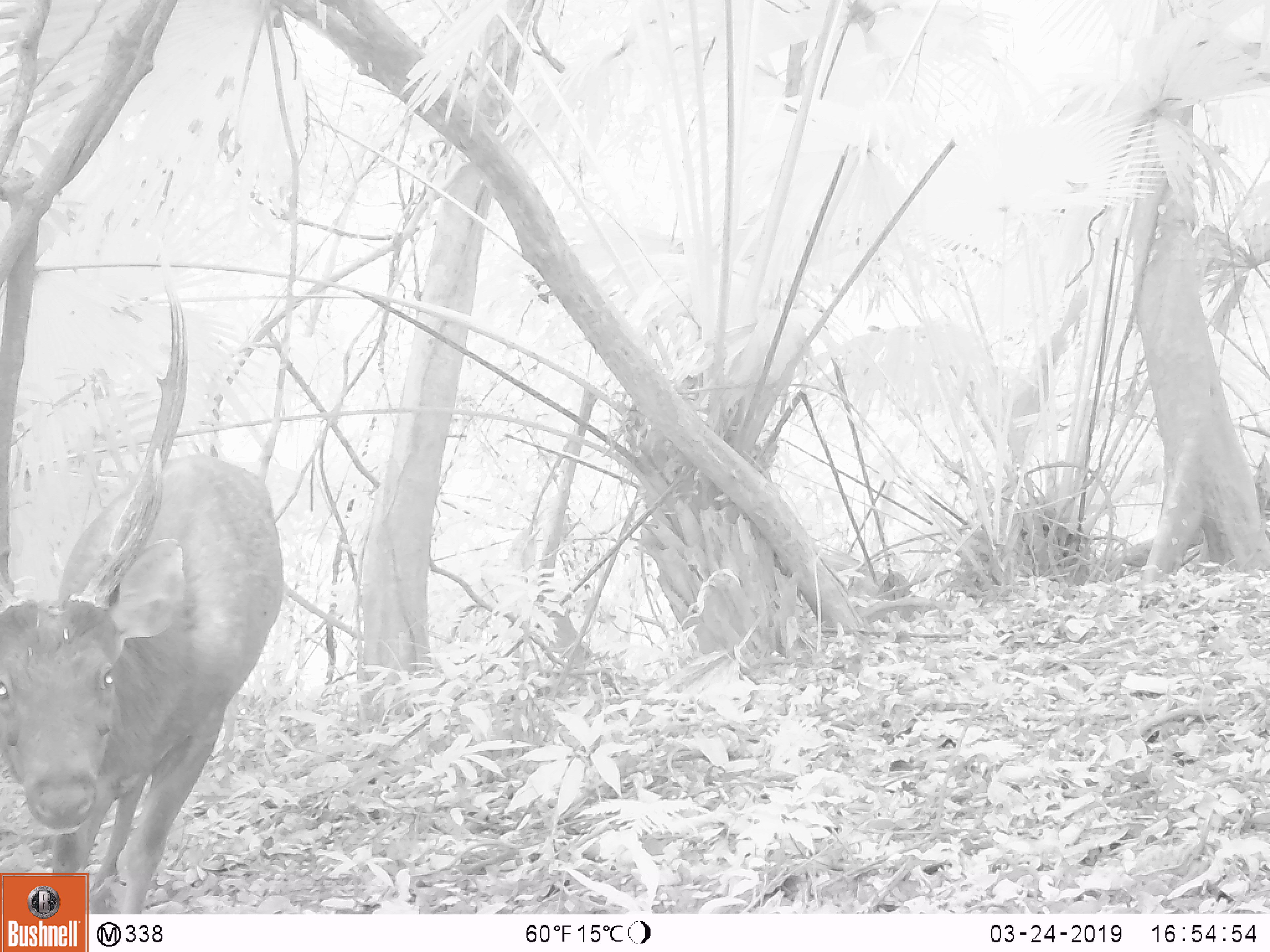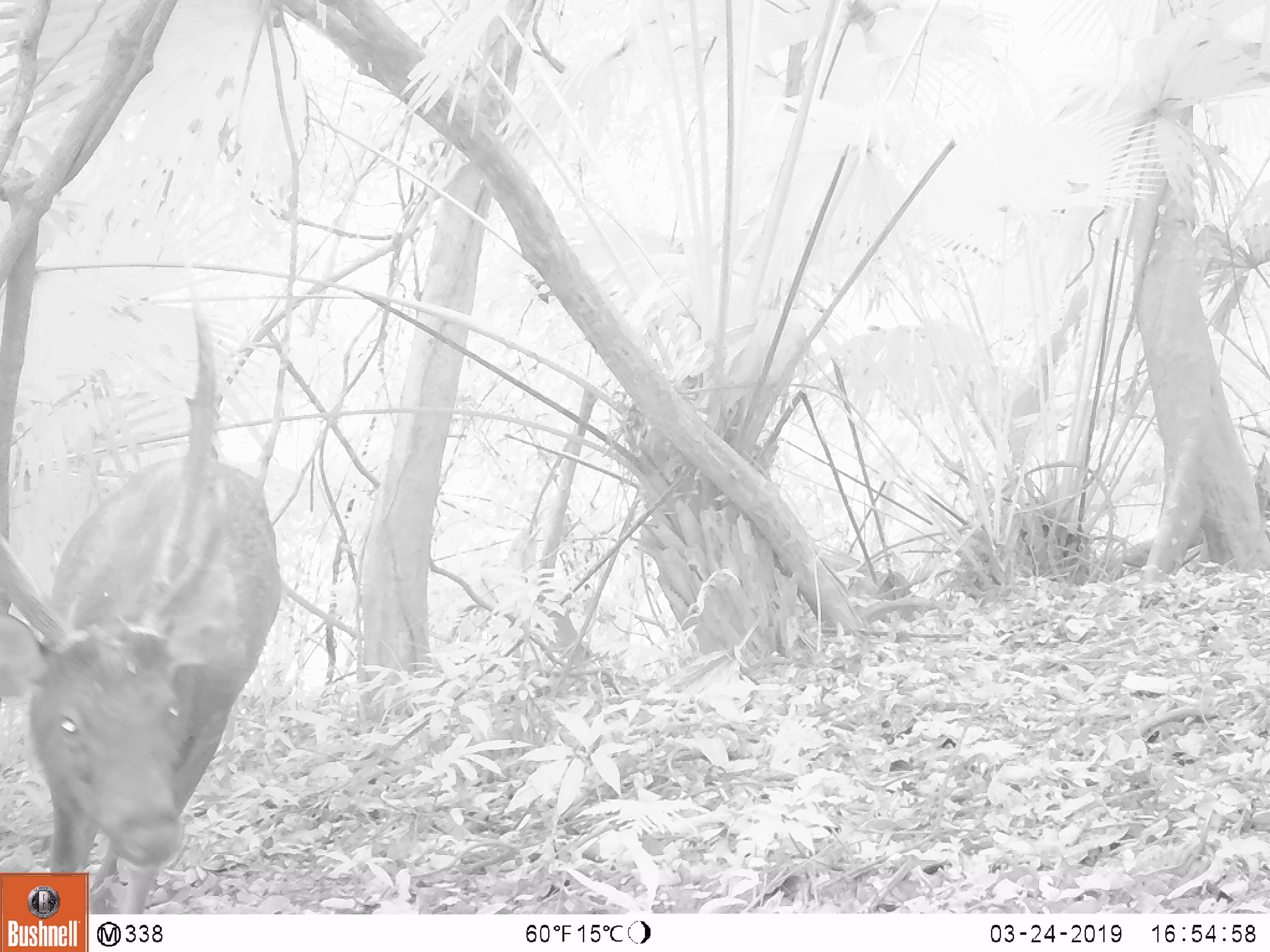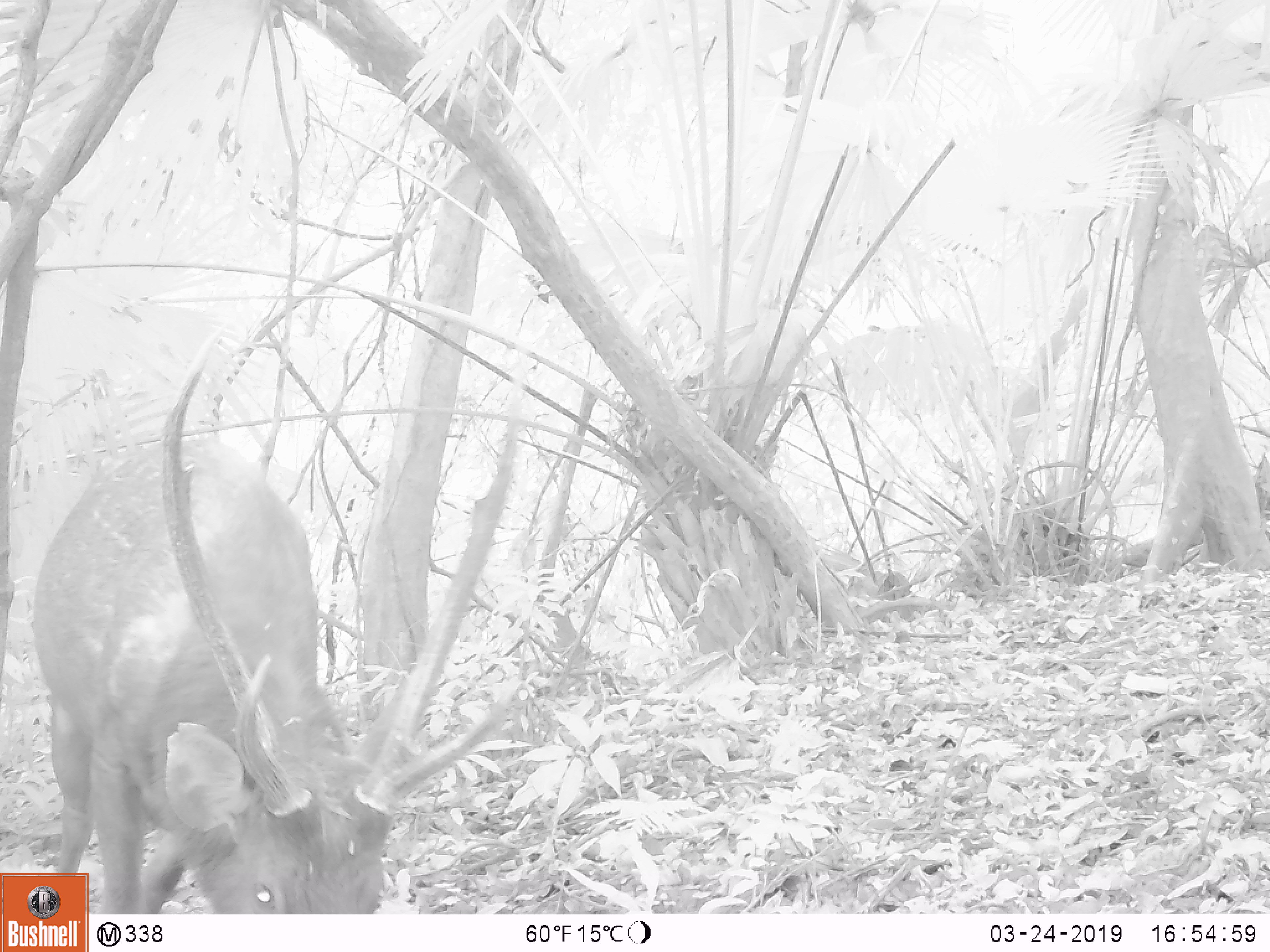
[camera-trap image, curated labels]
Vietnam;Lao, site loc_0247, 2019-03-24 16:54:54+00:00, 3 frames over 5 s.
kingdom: Animalia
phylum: Chordata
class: Mammalia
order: Artiodactyla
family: Cervidae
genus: Rusa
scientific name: Rusa unicolor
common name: sambar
Sambar (Rusa unicolor). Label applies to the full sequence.